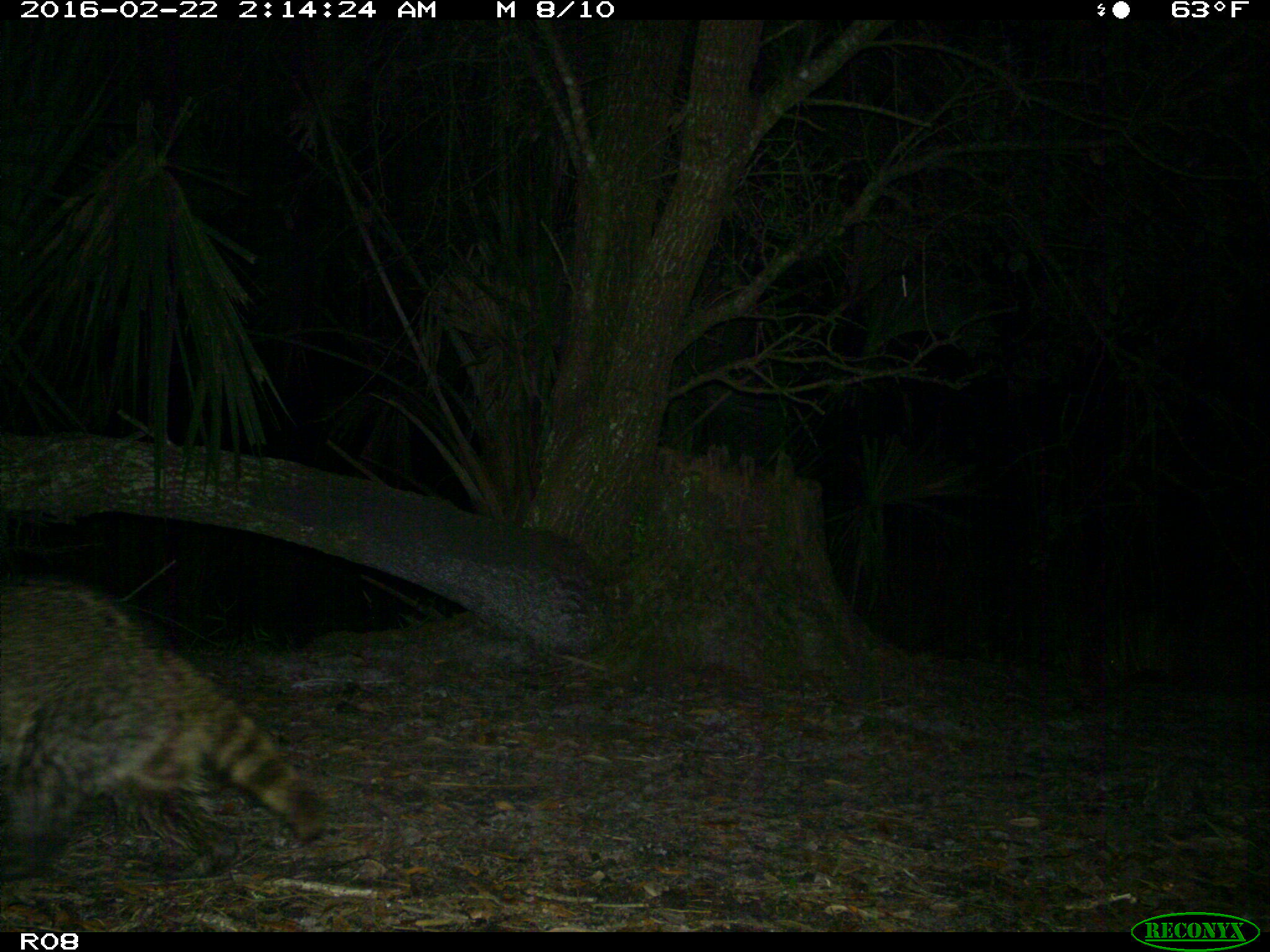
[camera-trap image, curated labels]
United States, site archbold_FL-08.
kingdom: Animalia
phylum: Chordata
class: Mammalia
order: Carnivora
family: Procyonidae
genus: Procyon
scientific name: Procyon lotor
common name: common raccoon